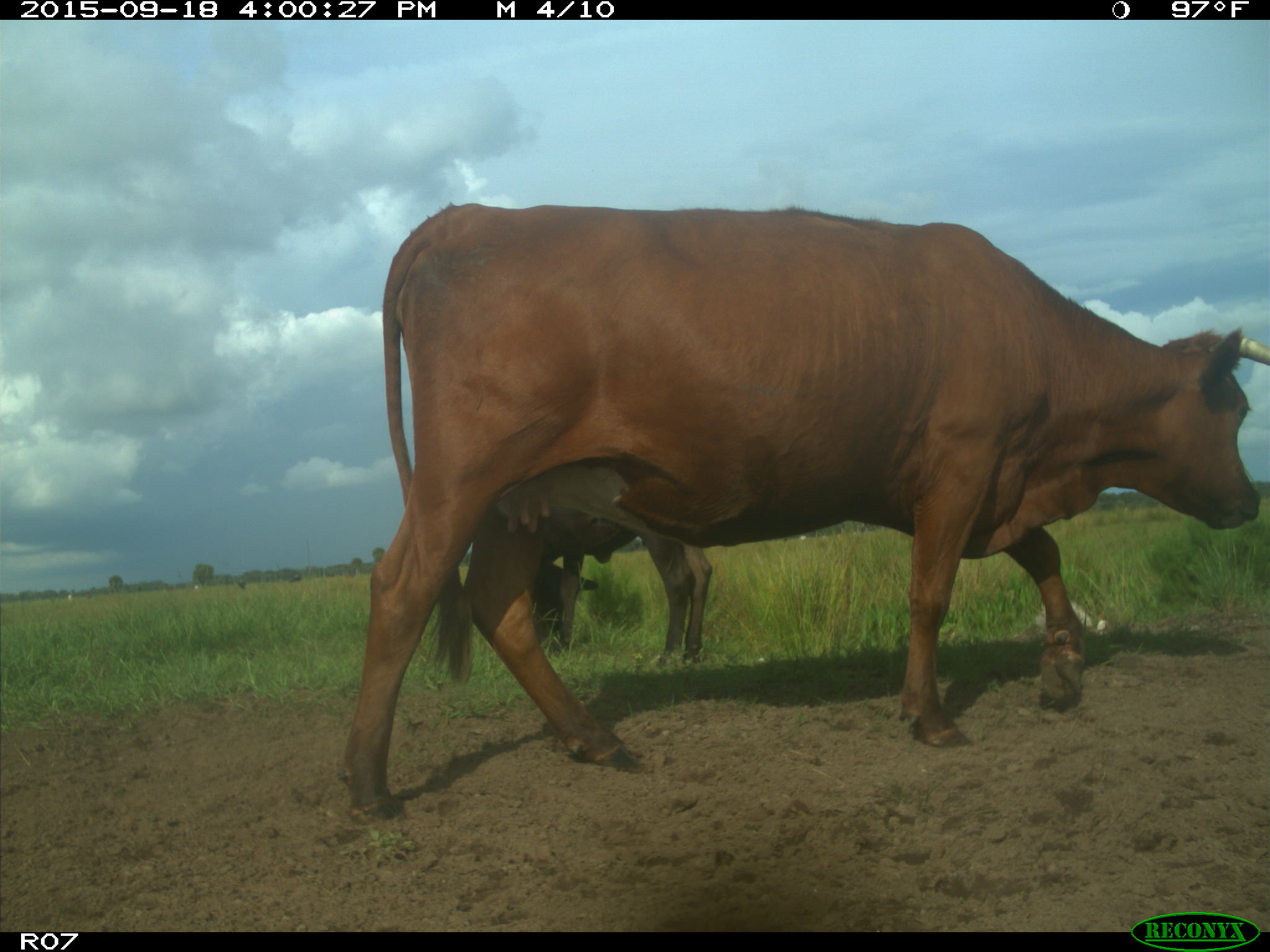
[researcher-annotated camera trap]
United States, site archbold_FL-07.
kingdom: Animalia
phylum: Chordata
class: Mammalia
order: Artiodactyla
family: Bovidae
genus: Bos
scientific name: Bos taurus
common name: domestic cow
Bos taurus (domestic cow).